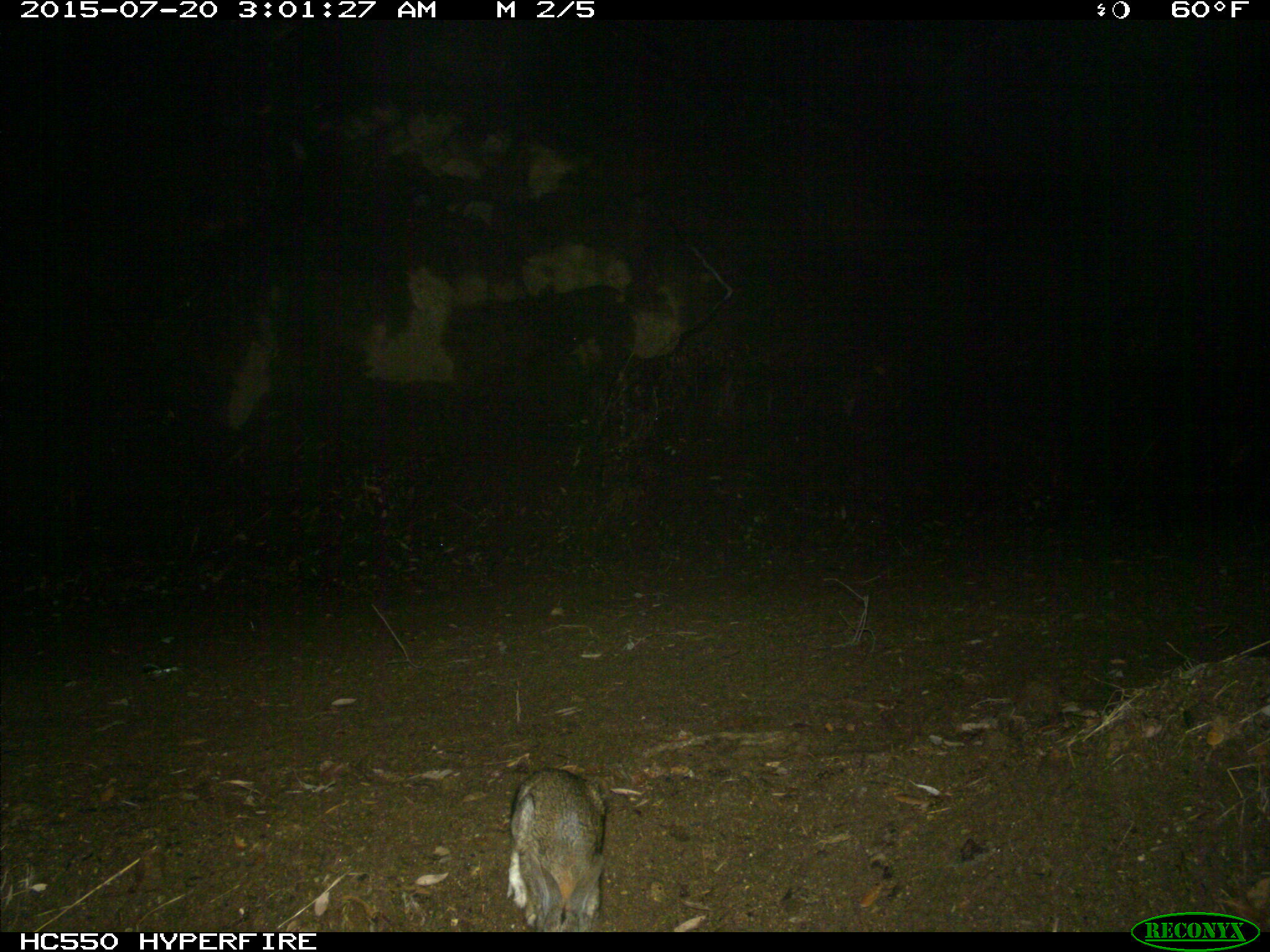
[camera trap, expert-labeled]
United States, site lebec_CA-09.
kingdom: Animalia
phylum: Chordata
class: Mammalia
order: Lagomorpha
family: Leporidae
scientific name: Leporidae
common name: rabbits and hares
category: unidentified rabbit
Unidentified rabbit (rabbits and hares) (Leporidae).